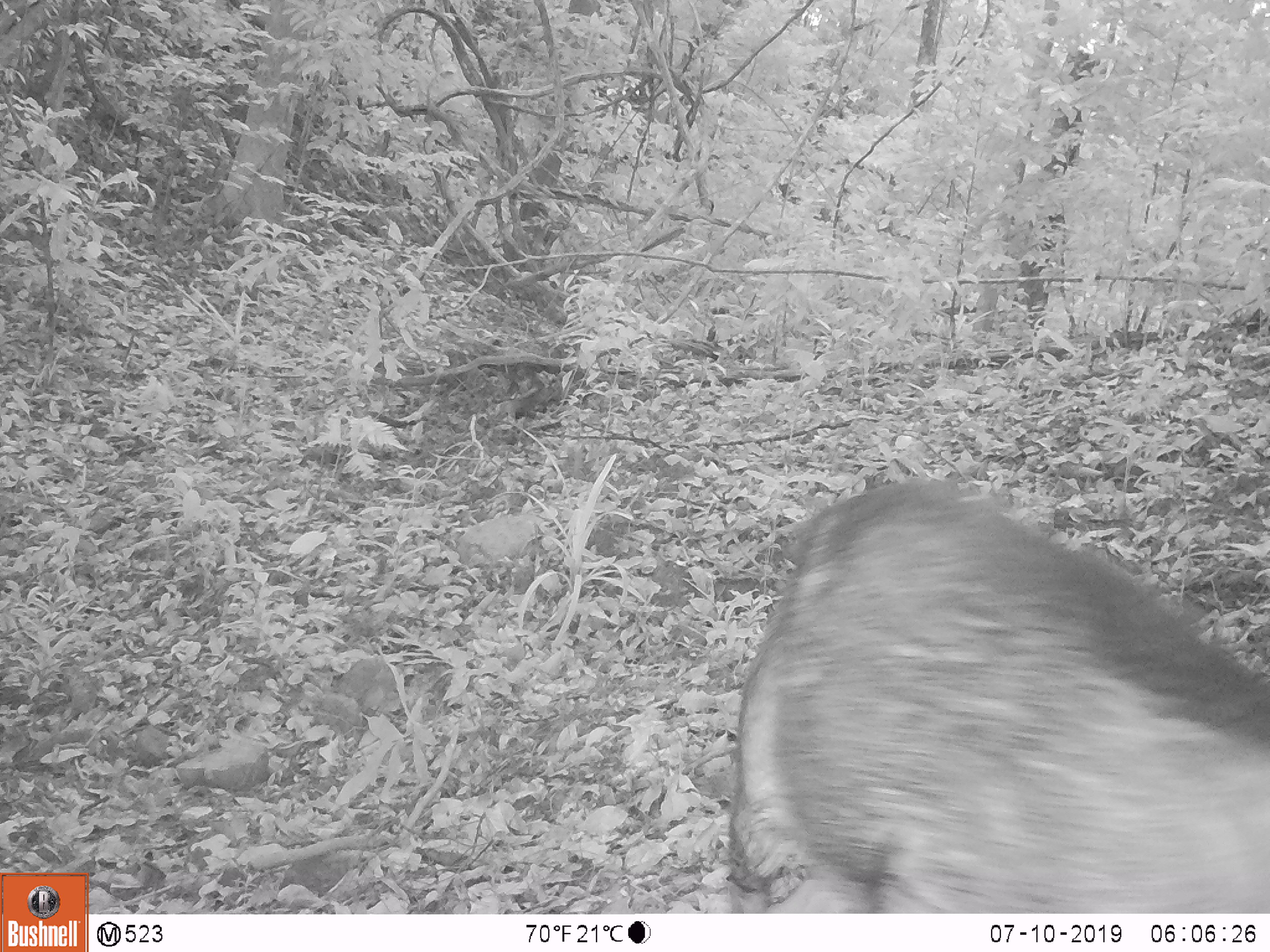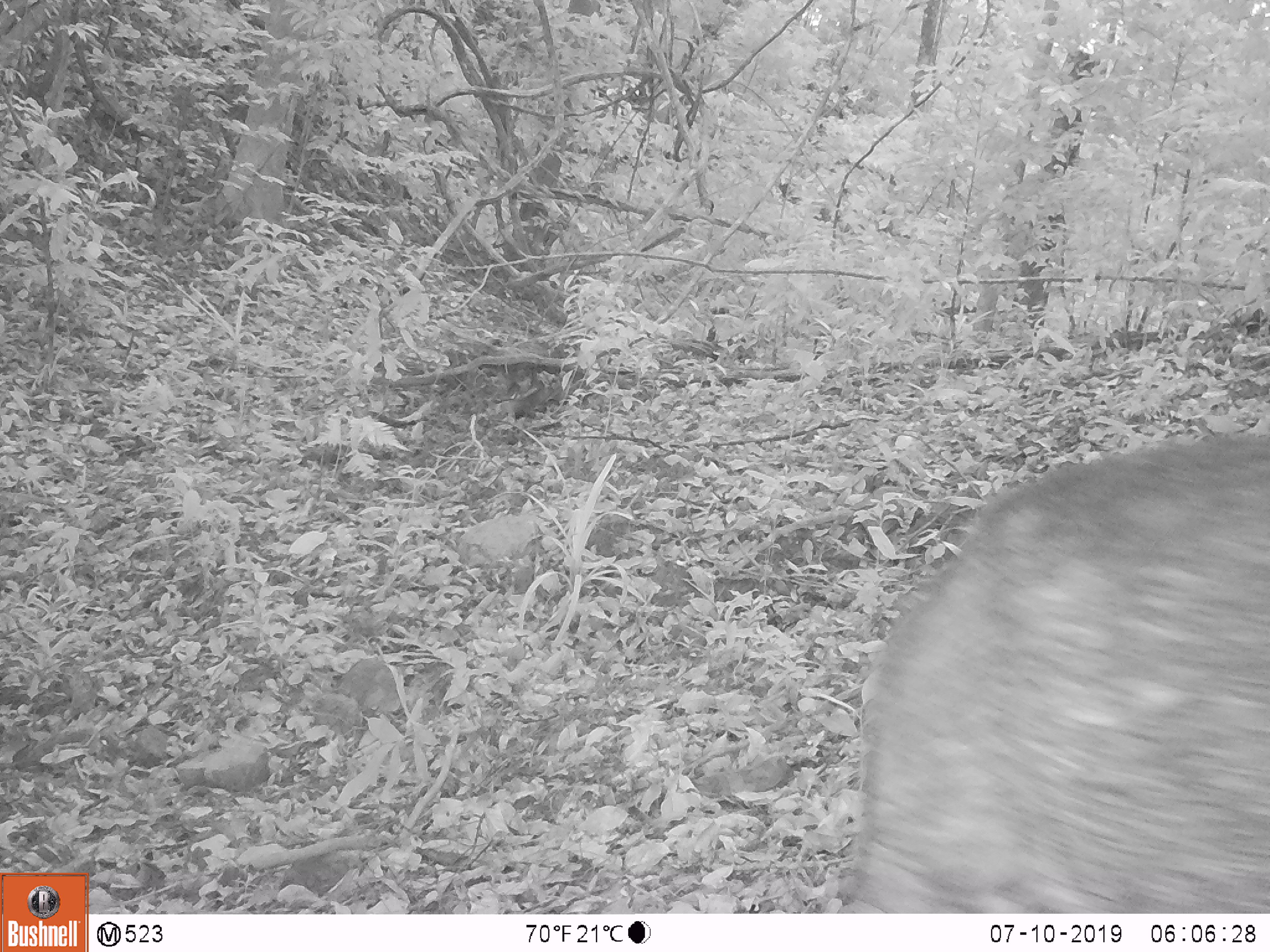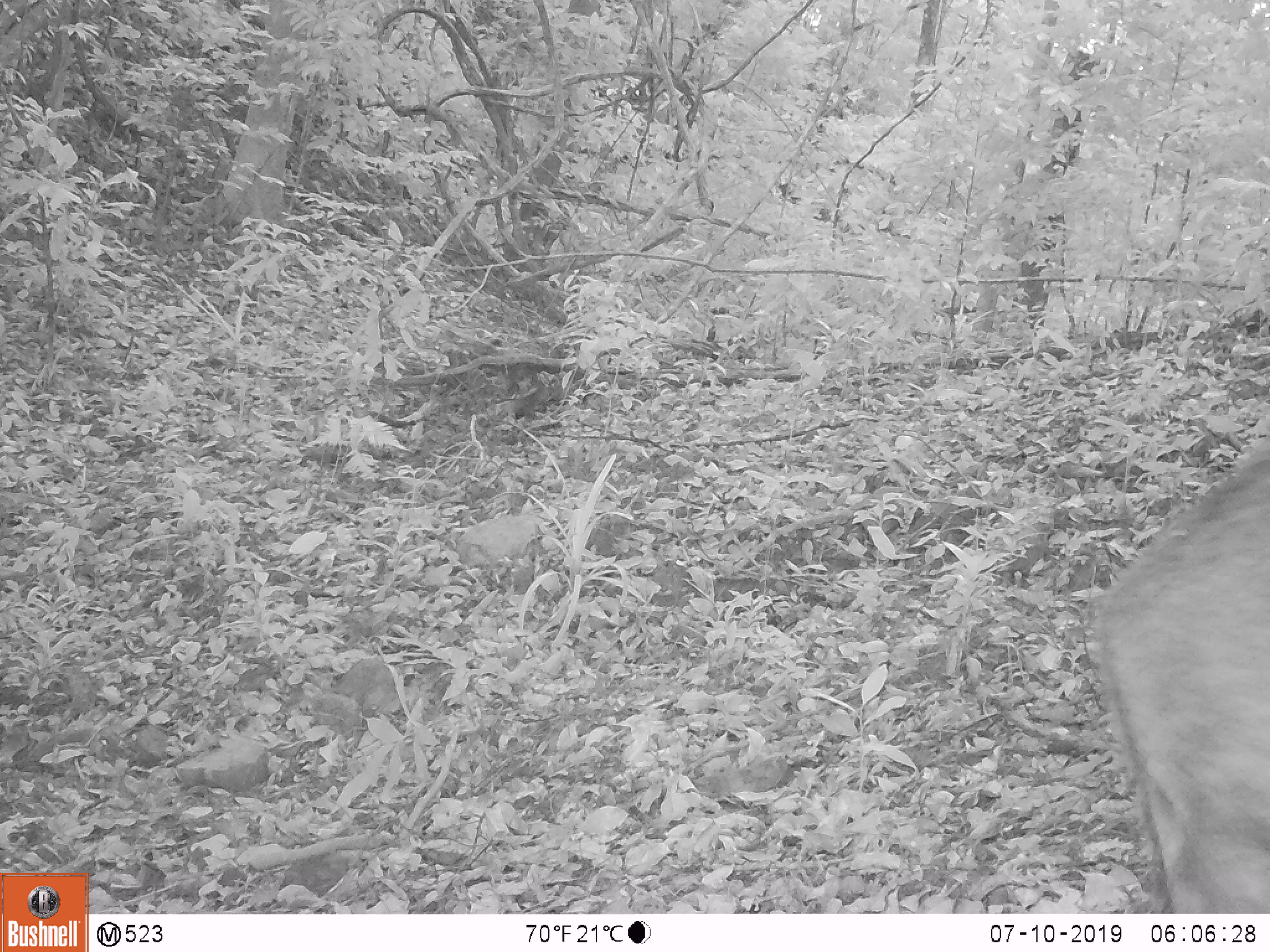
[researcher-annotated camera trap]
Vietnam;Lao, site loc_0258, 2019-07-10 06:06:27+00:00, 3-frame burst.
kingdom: Animalia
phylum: Chordata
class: Mammalia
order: Artiodactyla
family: Suidae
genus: Sus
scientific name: Sus scrofa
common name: eurasian wild pig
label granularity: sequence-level